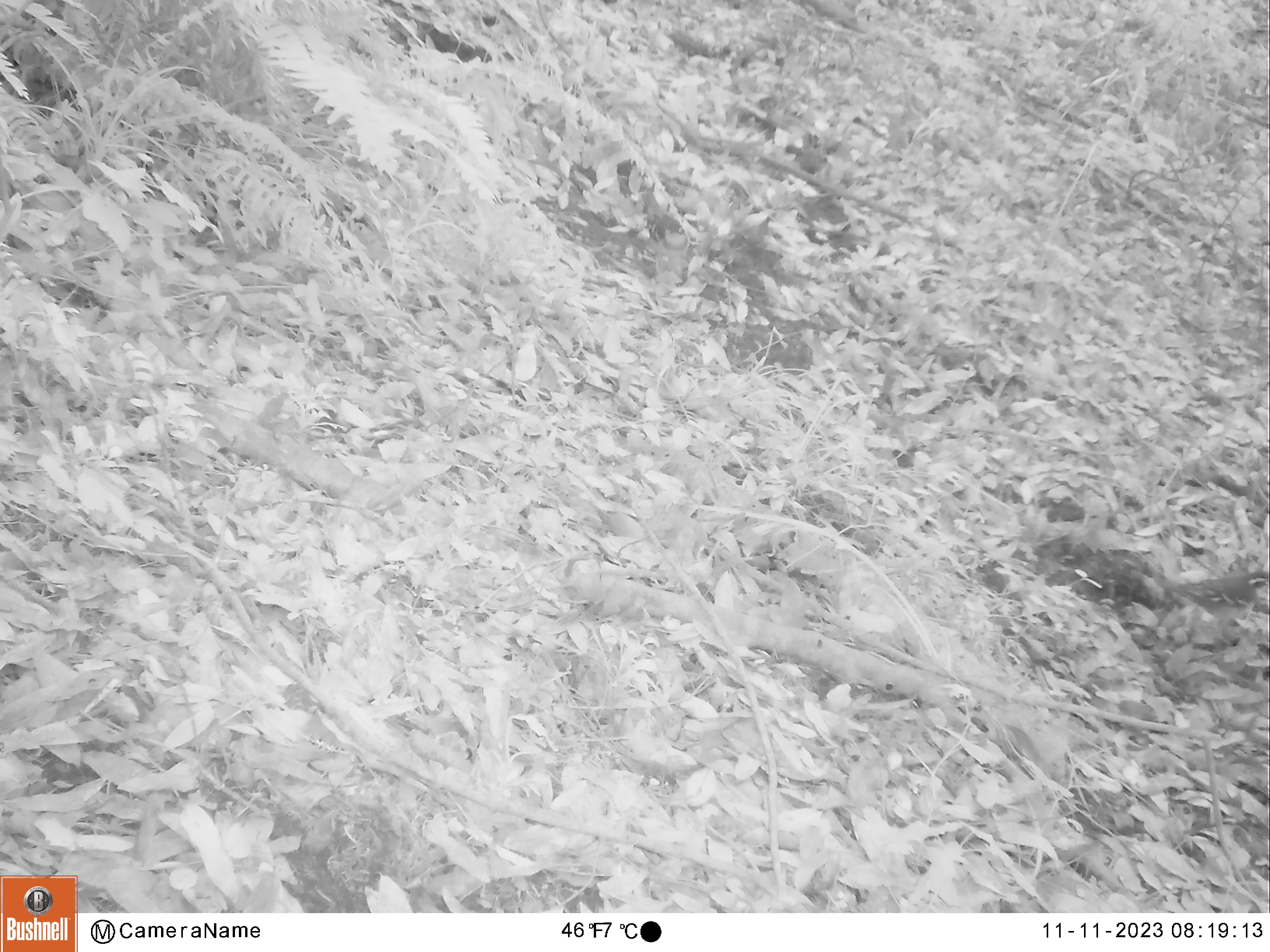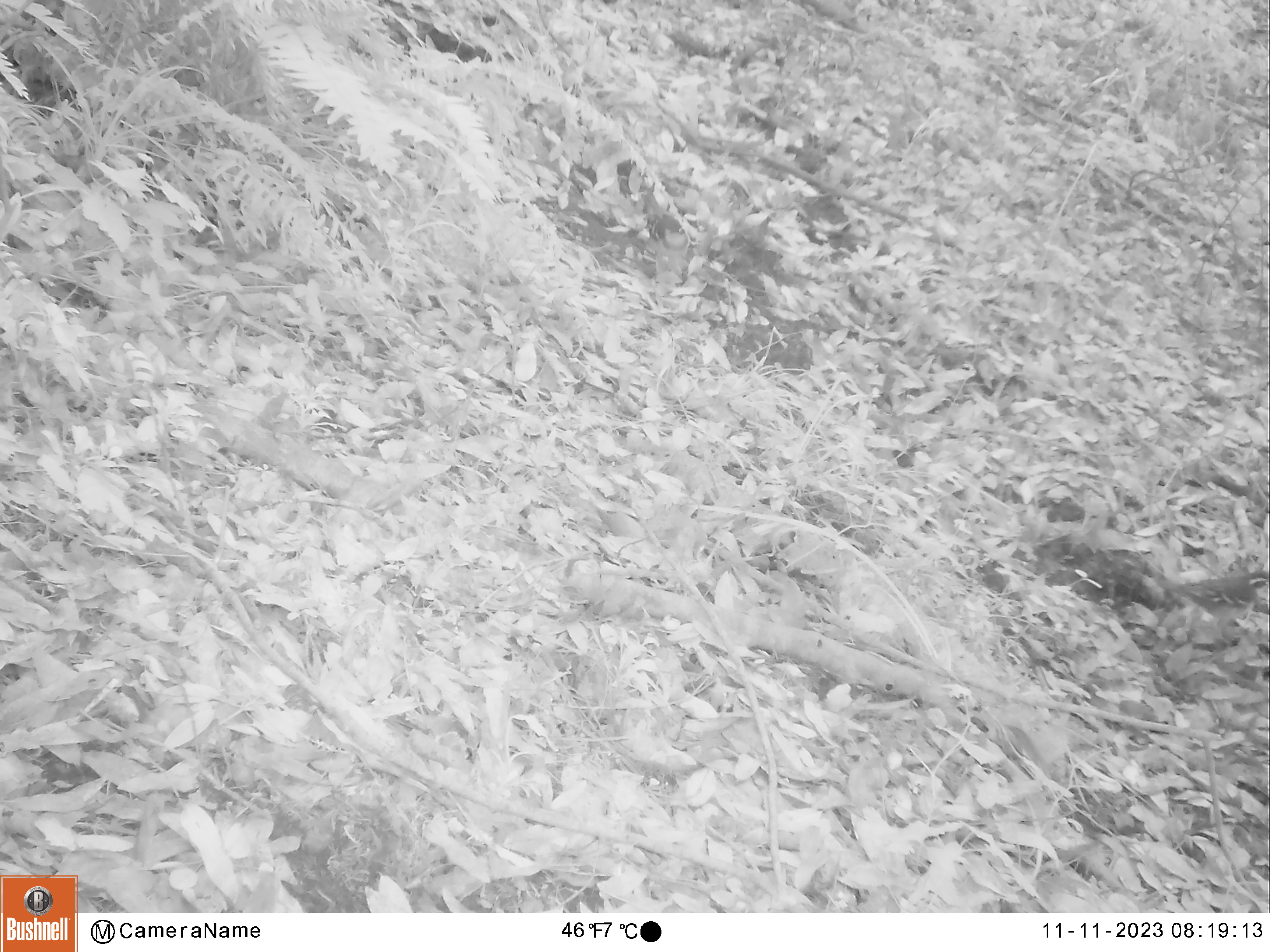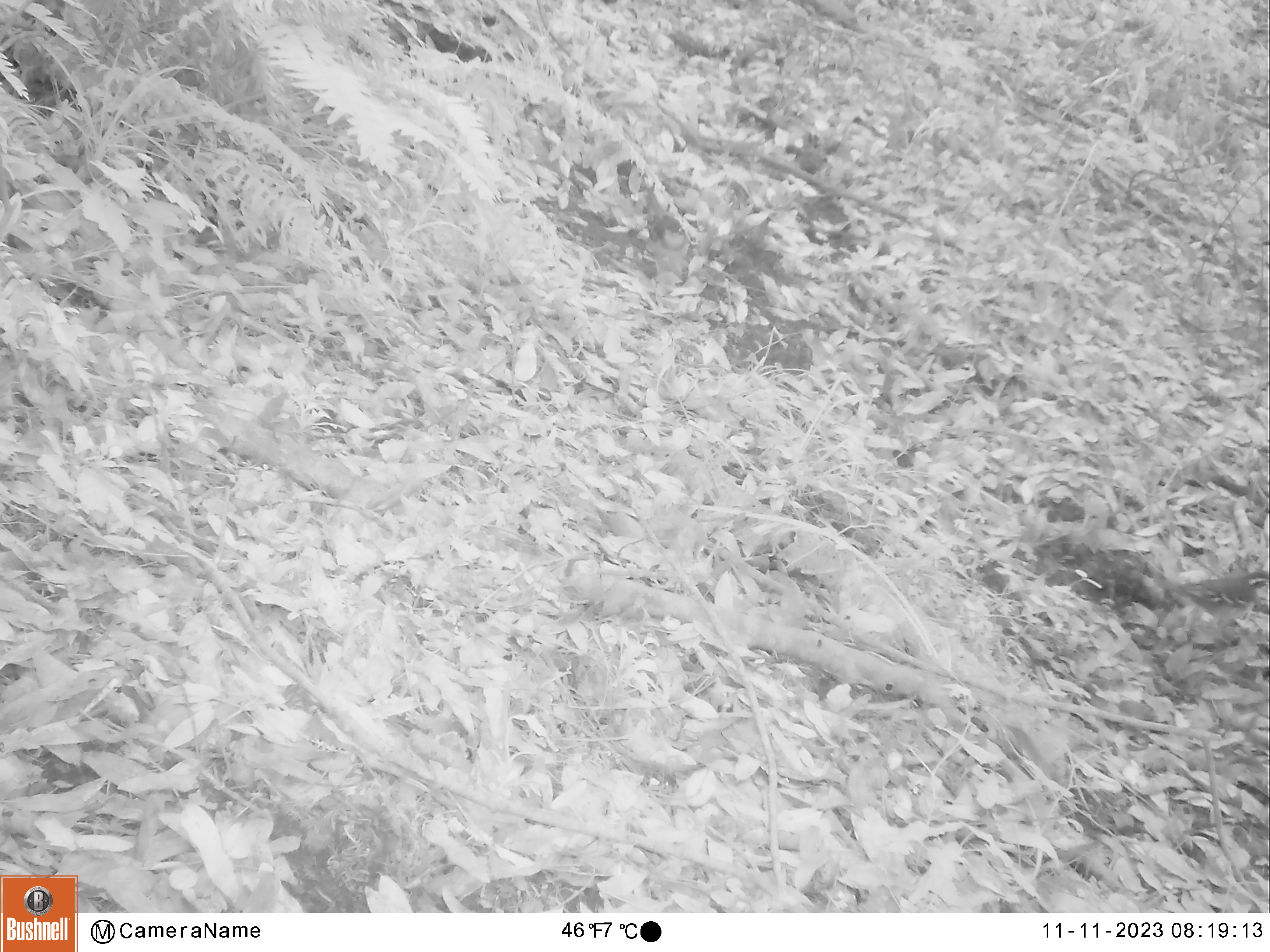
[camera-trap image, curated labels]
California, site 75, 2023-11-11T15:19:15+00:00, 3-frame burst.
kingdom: Animalia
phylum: Chordata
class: Aves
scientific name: Aves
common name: bird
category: unknown bird